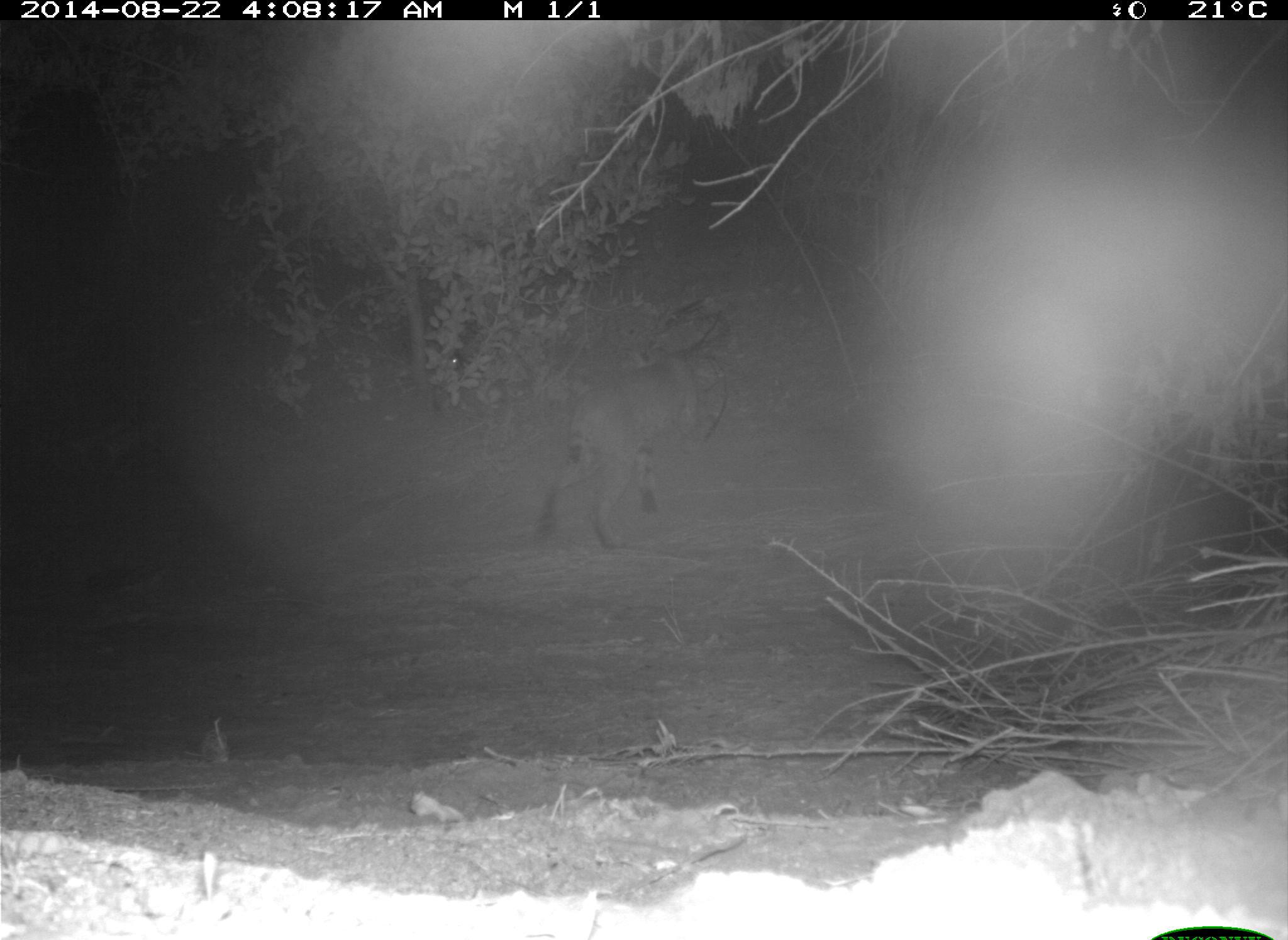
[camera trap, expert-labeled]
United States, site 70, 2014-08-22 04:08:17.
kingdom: Animalia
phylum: Chordata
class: Mammalia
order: Carnivora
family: Felidae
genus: Lynx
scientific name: Lynx rufus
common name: bobcat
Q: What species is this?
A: Bobcat (Lynx rufus).